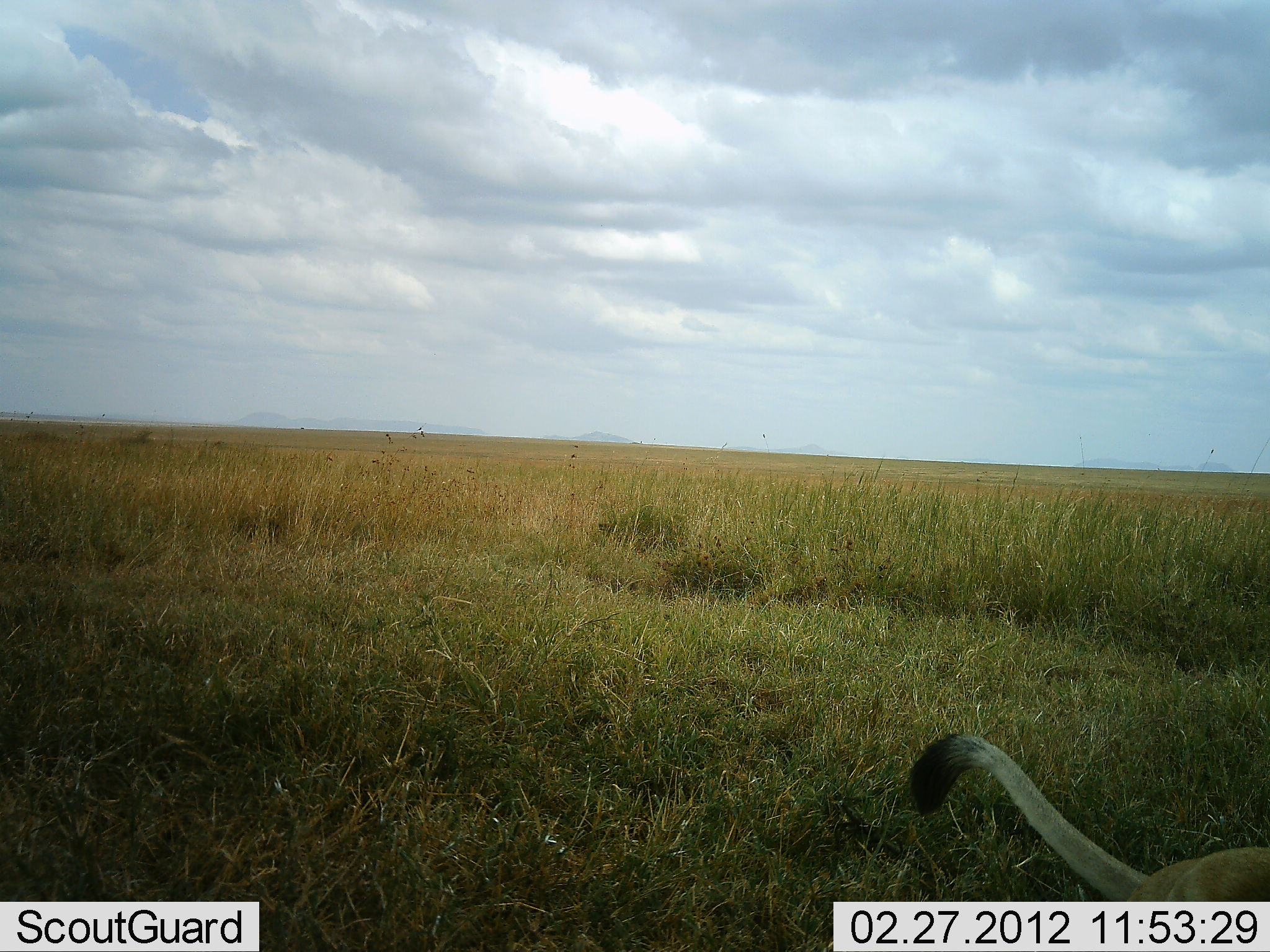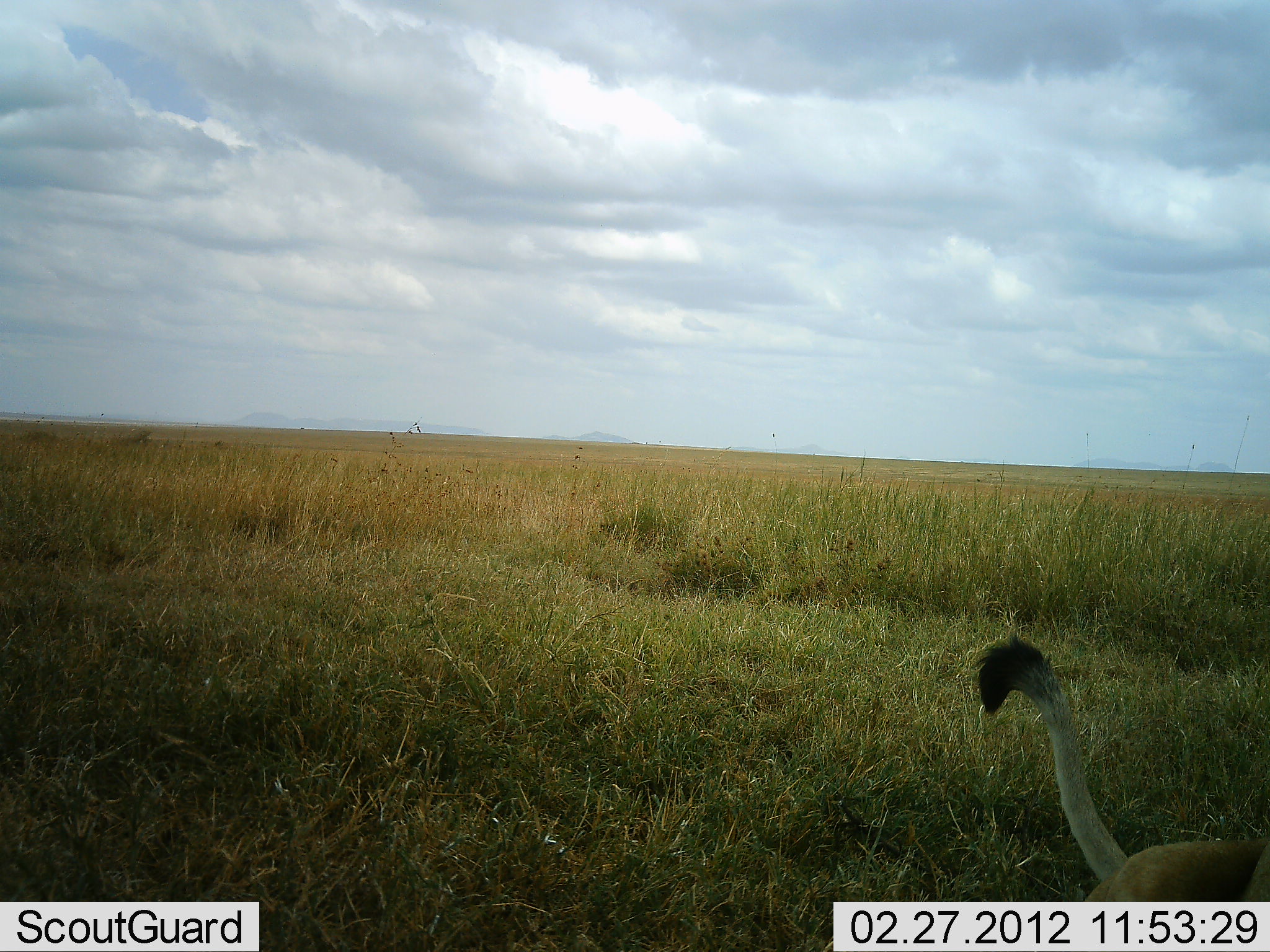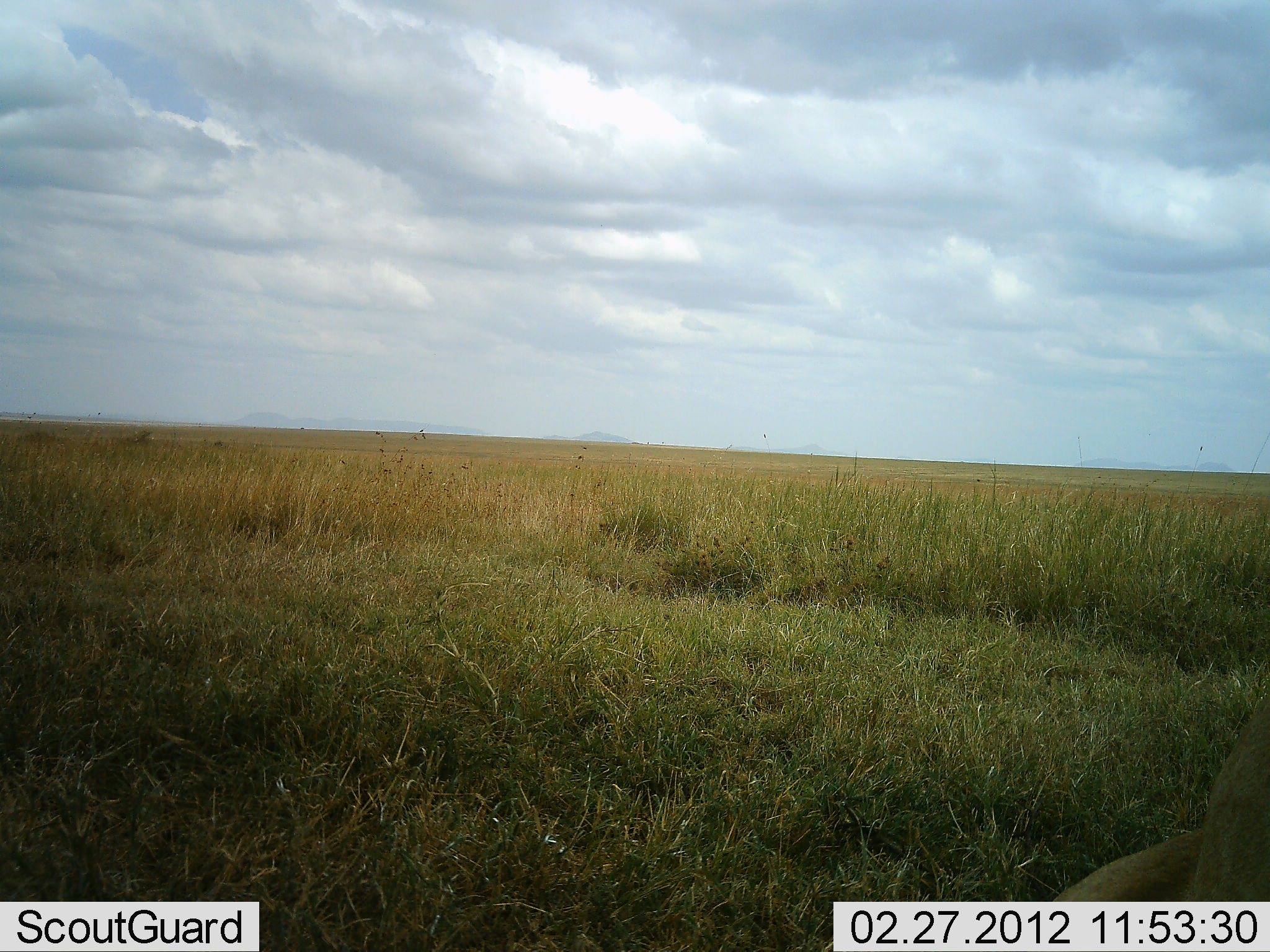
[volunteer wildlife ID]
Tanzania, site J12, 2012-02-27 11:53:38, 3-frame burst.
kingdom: Animalia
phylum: Chordata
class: Mammalia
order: Carnivora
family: Felidae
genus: Panthera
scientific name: Panthera leo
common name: lion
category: lionfemale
Lionfemale (lion) (Panthera leo), count 1. Behavior (volunteer vote fractions): standing 14%, resting 67%, moving 14%, interacting 5%. Young present (vote fraction): 5%. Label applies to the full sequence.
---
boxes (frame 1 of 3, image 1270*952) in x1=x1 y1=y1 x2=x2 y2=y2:
animal: x1=910 y1=727 x2=1269 y2=901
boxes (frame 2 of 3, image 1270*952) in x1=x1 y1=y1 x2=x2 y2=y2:
animal: x1=971 y1=636 x2=1269 y2=903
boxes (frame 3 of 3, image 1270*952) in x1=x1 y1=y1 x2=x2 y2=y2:
animal: x1=1052 y1=704 x2=1270 y2=902